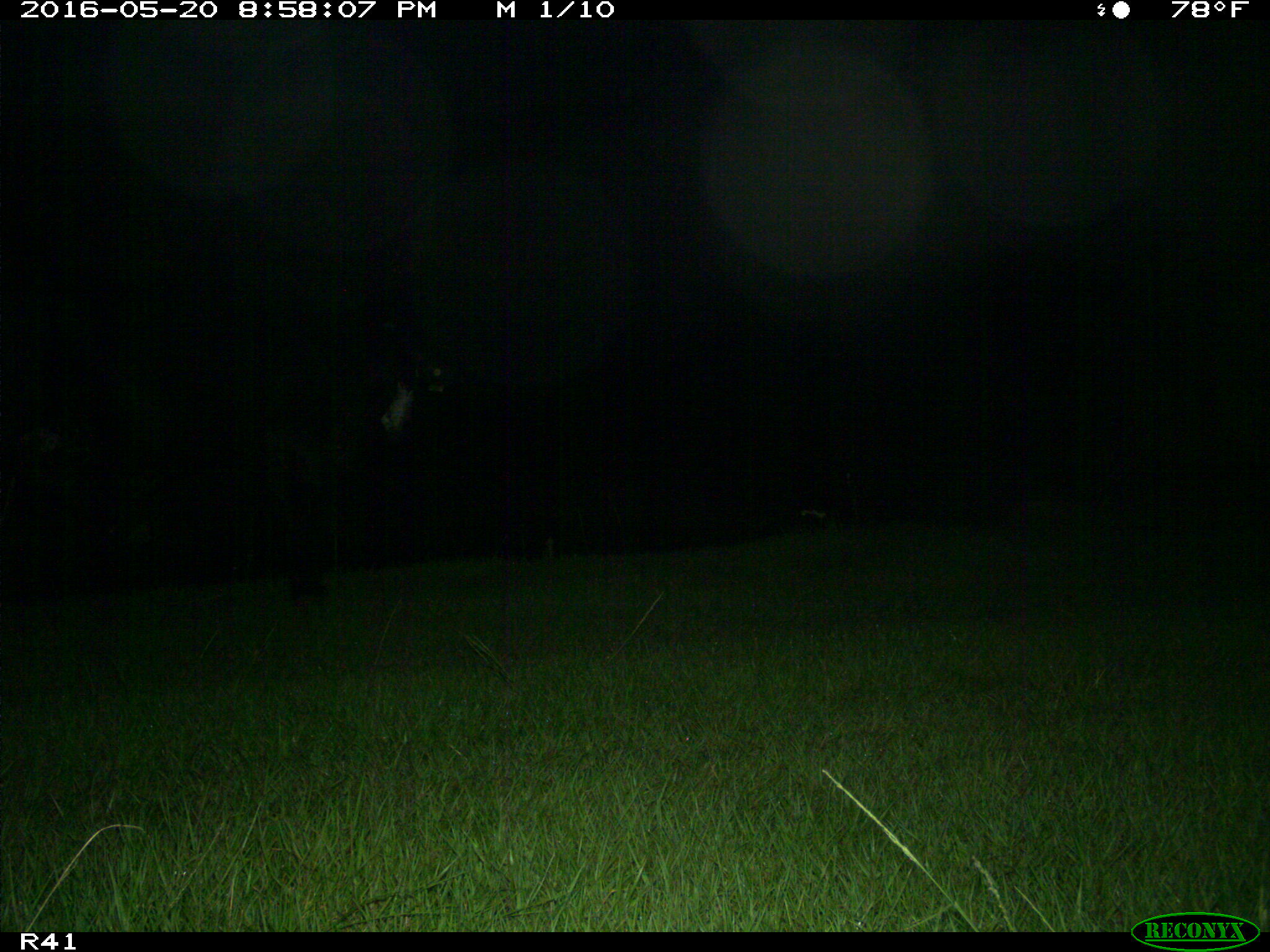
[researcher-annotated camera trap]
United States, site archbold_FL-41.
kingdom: Animalia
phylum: Chordata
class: Mammalia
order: Artiodactyla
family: Bovidae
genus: Bos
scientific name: Bos taurus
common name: domestic cow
Bos taurus (domestic cow).